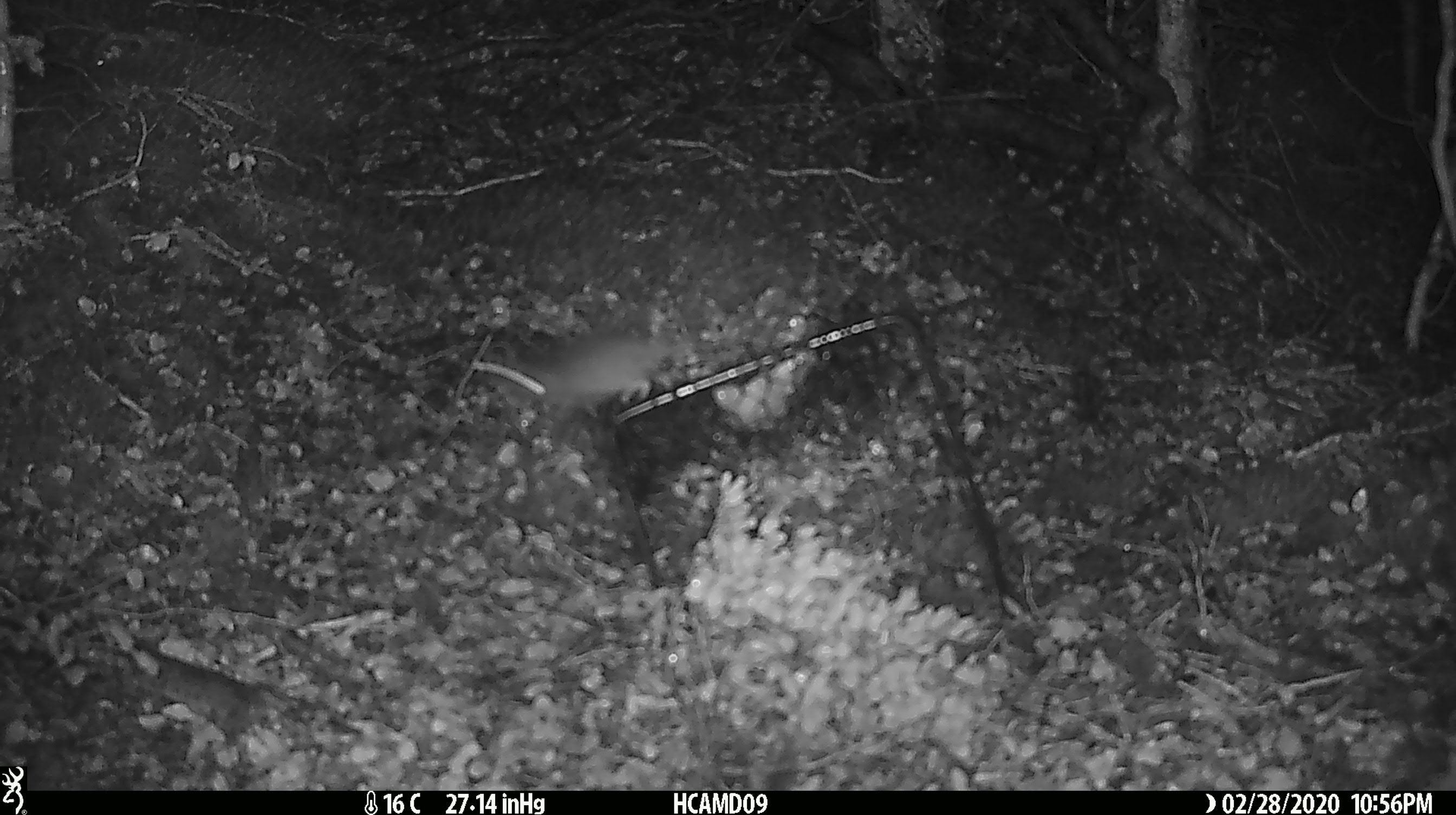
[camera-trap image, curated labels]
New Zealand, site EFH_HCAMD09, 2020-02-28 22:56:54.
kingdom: Animalia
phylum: Chordata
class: Mammalia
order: Rodentia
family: Muridae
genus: Mus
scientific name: Mus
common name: mouse